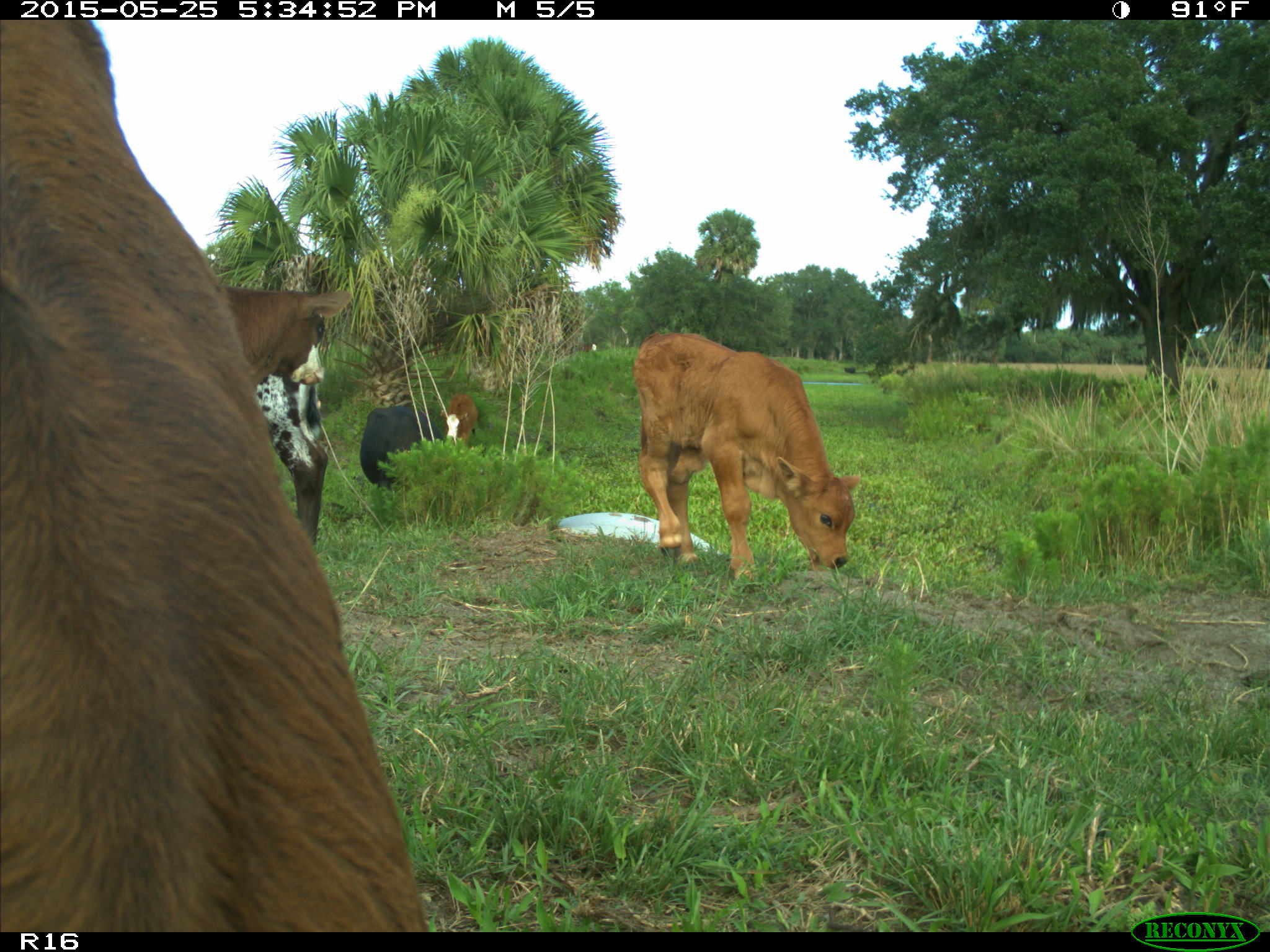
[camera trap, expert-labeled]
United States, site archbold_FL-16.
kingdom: Animalia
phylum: Chordata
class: Mammalia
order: Artiodactyla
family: Bovidae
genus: Bos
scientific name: Bos taurus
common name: domestic cow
Bos taurus (domestic cow).